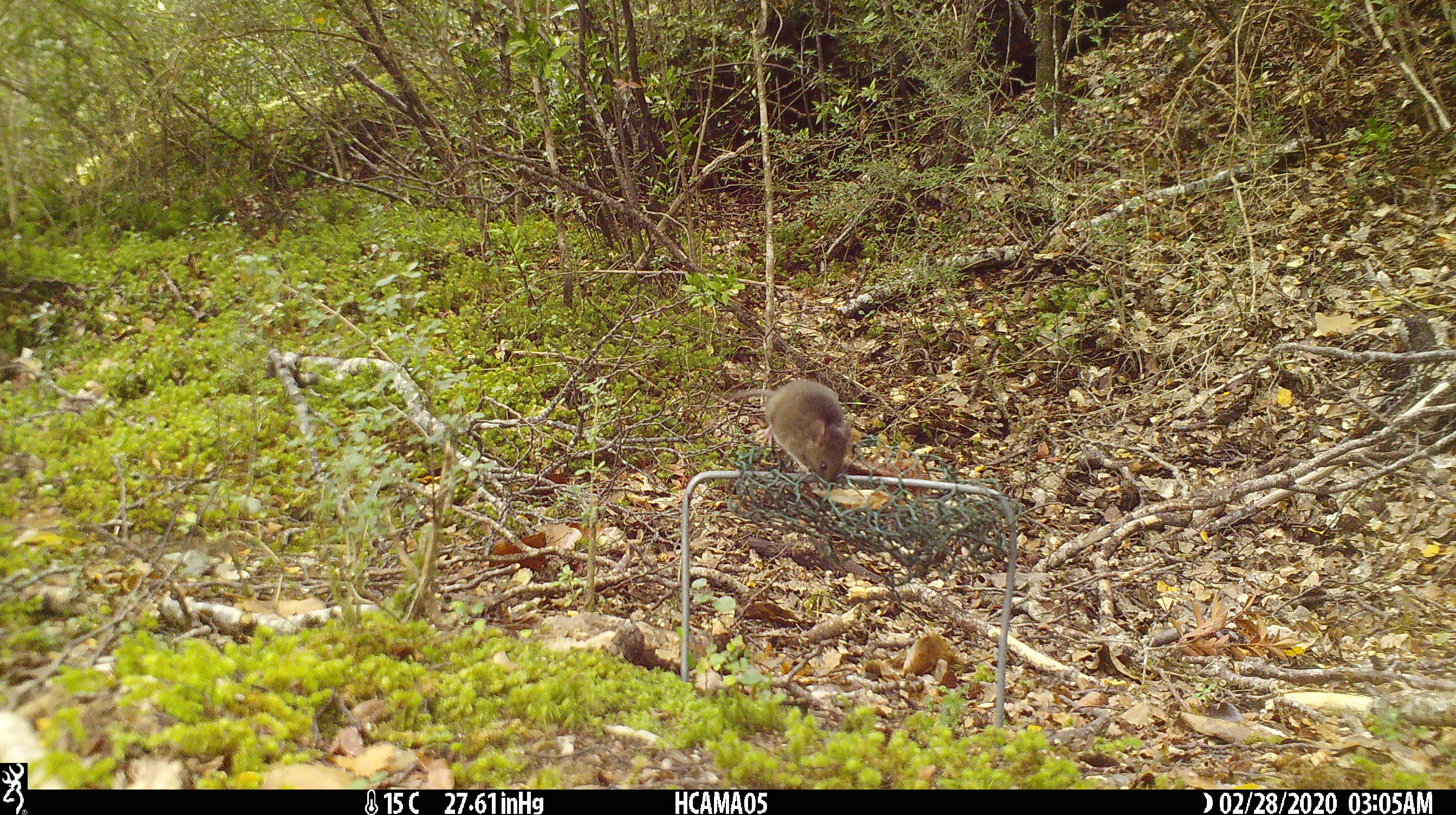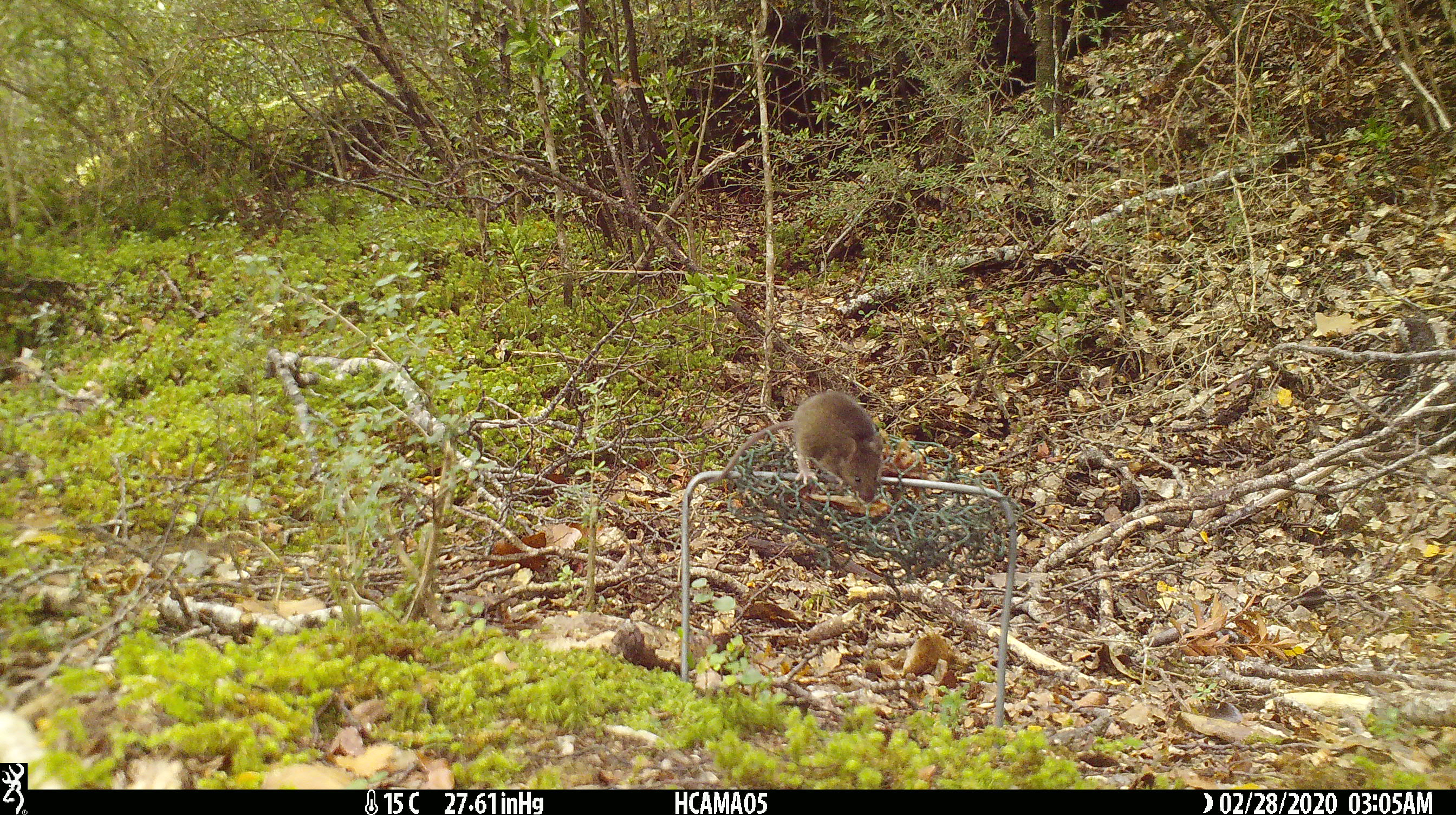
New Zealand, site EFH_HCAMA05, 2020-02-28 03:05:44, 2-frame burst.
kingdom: Animalia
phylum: Chordata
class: Mammalia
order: Rodentia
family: Muridae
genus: Mus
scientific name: Mus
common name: mouse